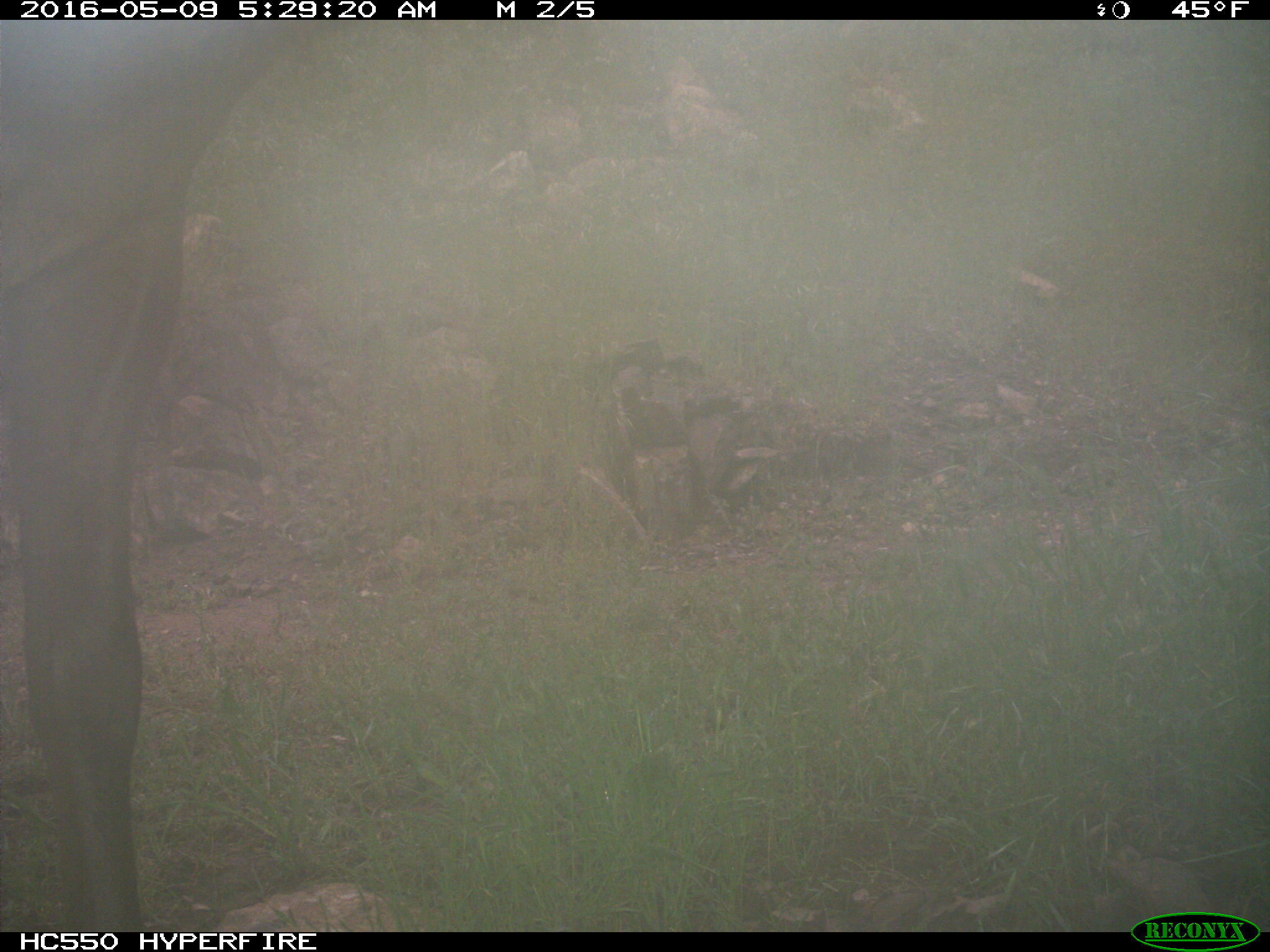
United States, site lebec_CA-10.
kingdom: Animalia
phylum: Chordata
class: Mammalia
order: Artiodactyla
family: Cervidae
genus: Cervus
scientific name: Cervus canadensis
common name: elk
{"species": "Cervus canadensis (elk)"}